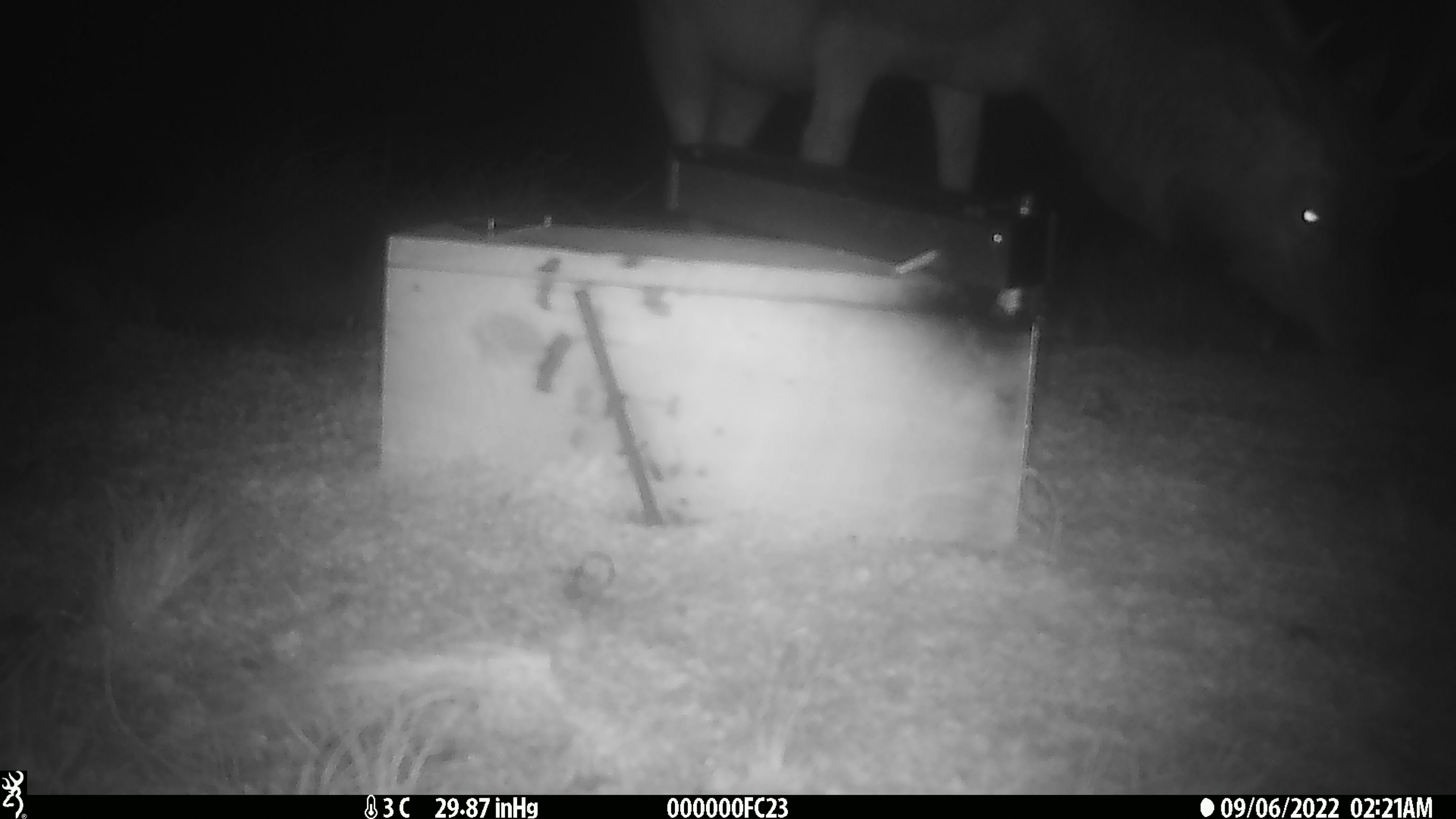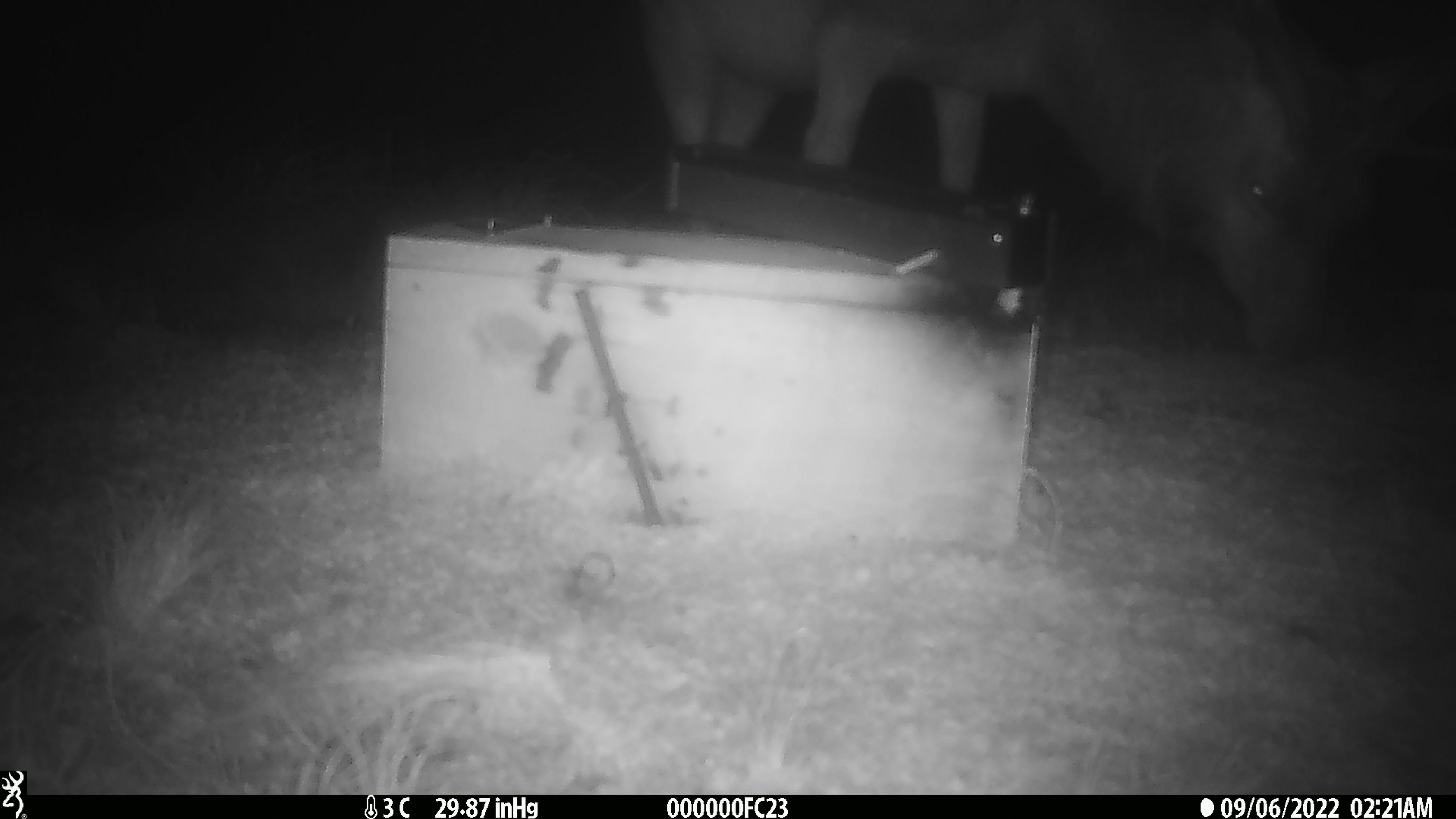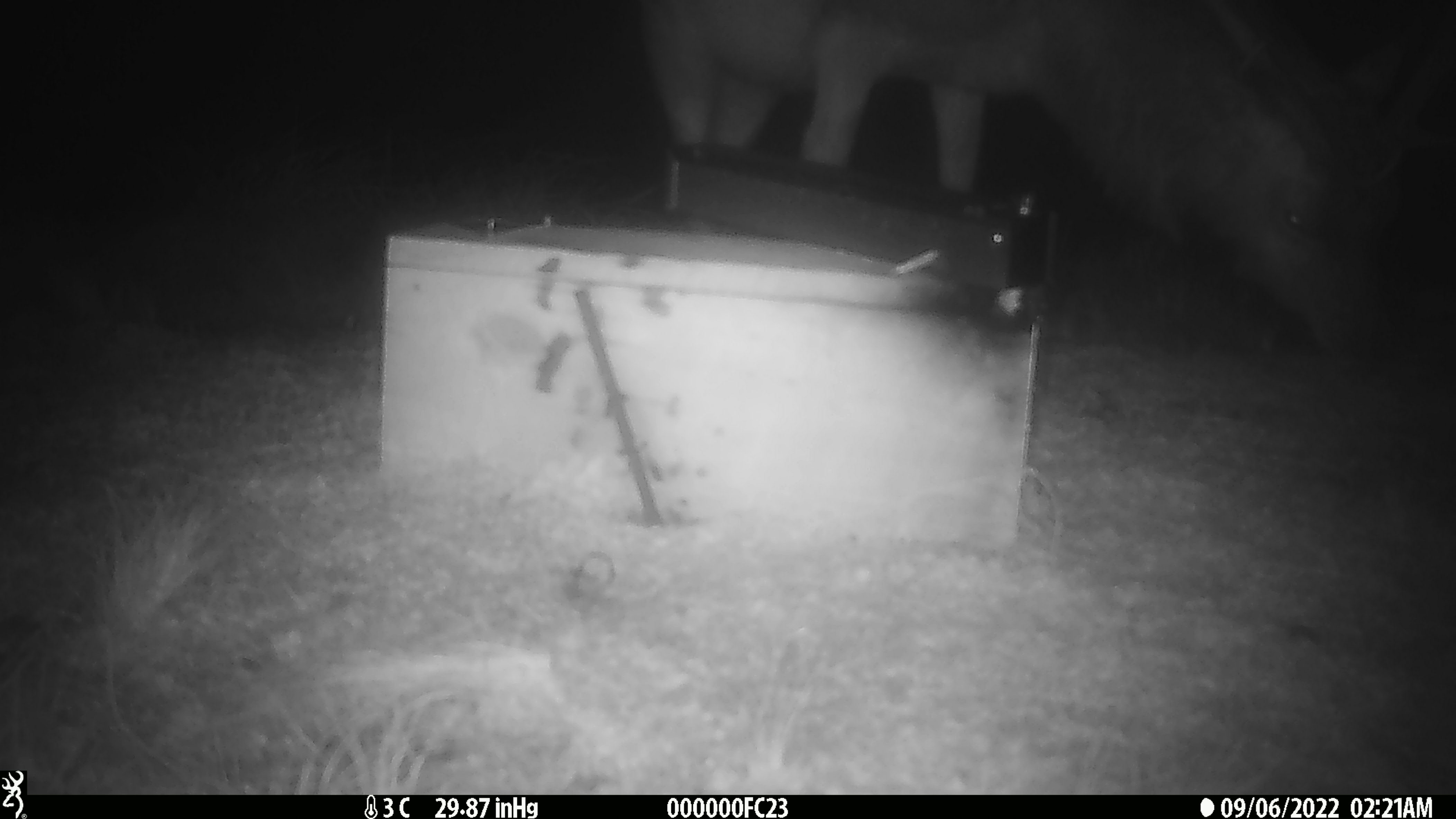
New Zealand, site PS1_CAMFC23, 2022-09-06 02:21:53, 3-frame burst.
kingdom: Animalia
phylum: Chordata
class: Mammalia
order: Artiodactyla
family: Cervidae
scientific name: Cervidae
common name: deer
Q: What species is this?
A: Deer (Cervidae).